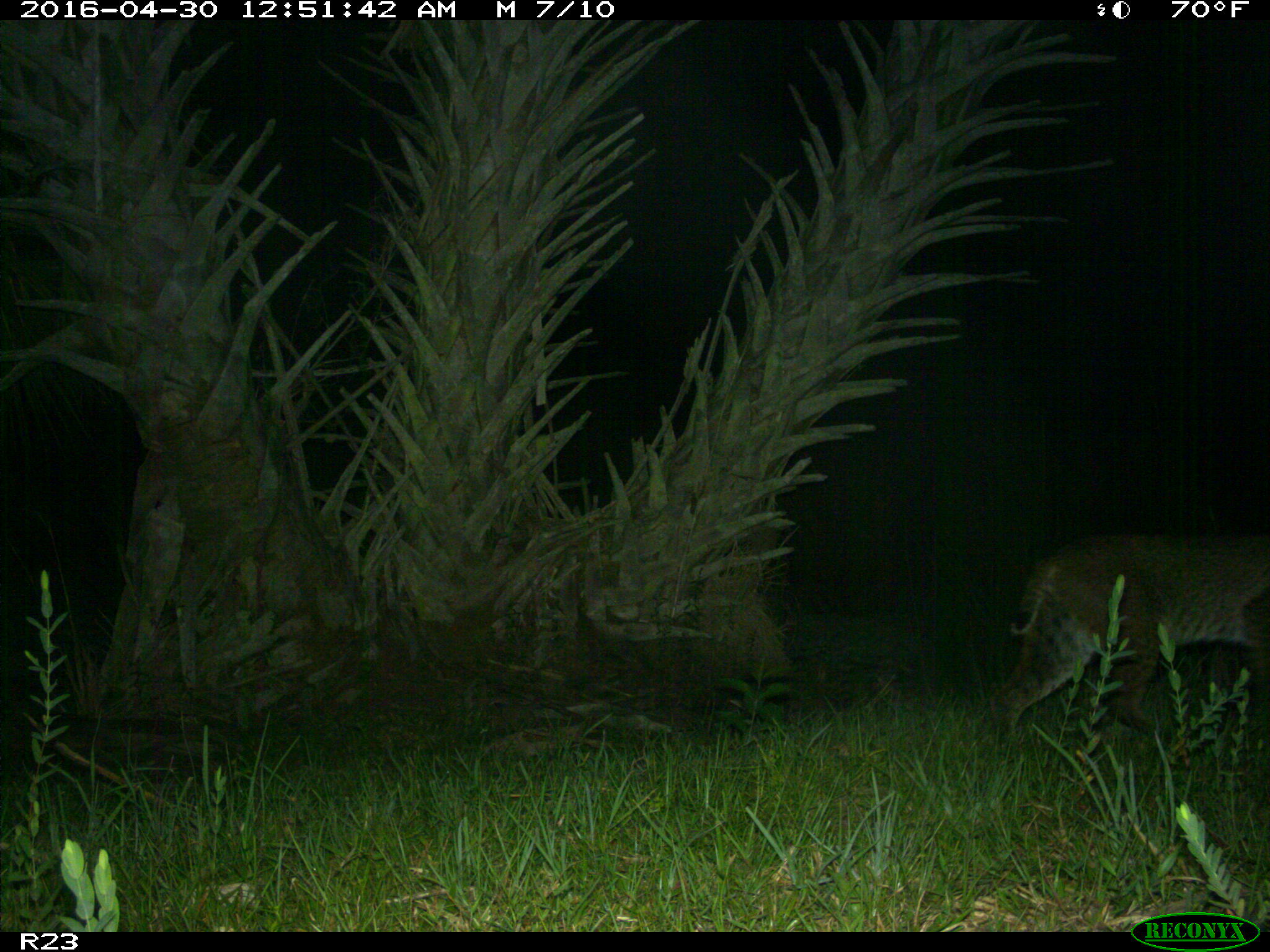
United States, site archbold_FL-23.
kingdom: Animalia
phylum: Chordata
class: Mammalia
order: Carnivora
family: Felidae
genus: Lynx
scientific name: Lynx rufus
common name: bobcat